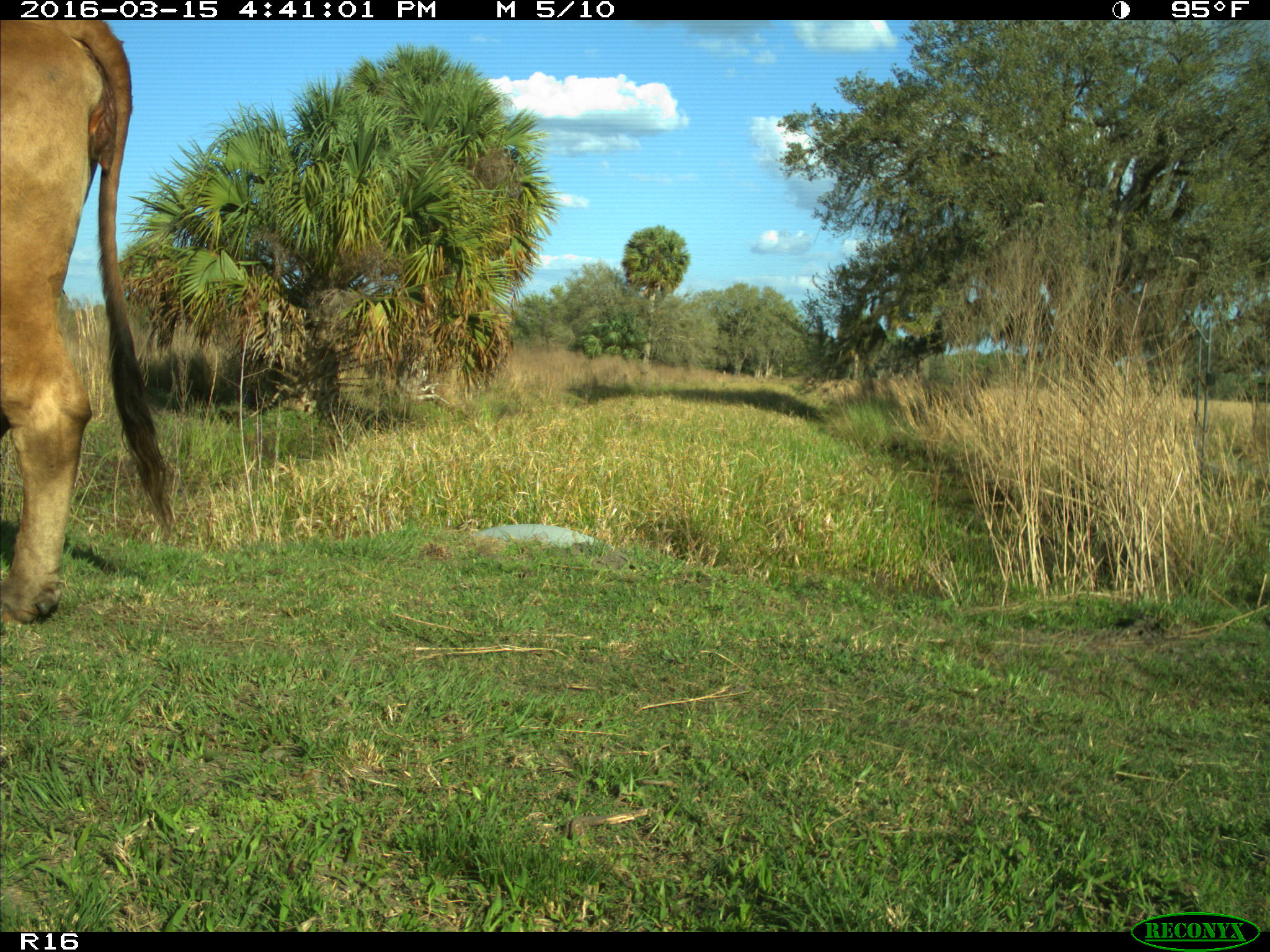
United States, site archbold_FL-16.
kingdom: Animalia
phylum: Chordata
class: Mammalia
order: Artiodactyla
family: Bovidae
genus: Bos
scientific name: Bos taurus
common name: domestic cow